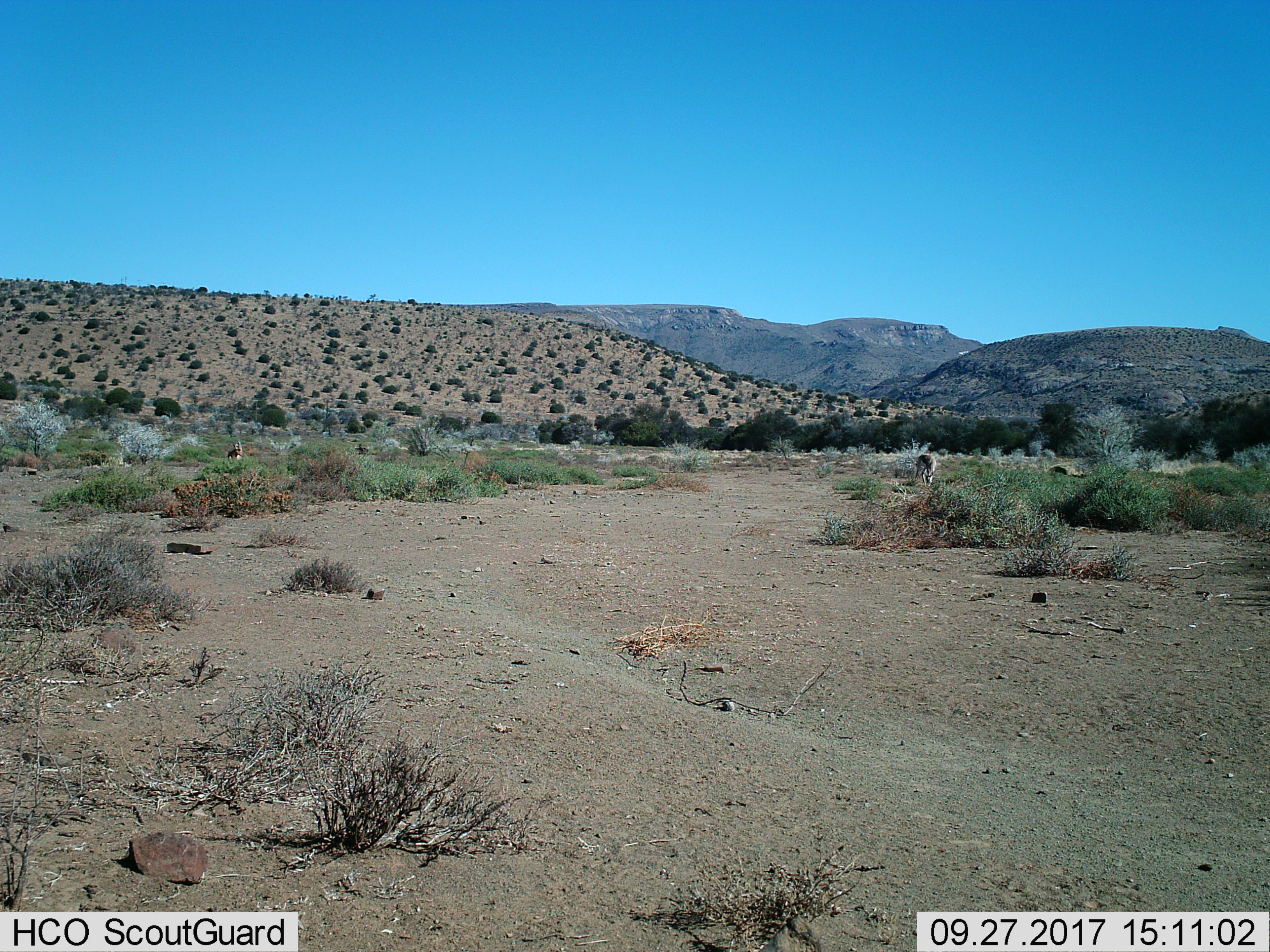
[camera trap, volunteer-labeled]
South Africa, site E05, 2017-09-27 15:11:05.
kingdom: Animalia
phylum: Chordata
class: Mammalia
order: Artiodactyla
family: Bovidae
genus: Antidorcas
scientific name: Antidorcas marsupialis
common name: springbok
Springbok (Antidorcas marsupialis), count 2. Behavior (volunteer vote fractions): standing 50%, resting 17%, moving 0%, interacting 0%. Young present (vote fraction): 0%. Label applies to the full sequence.